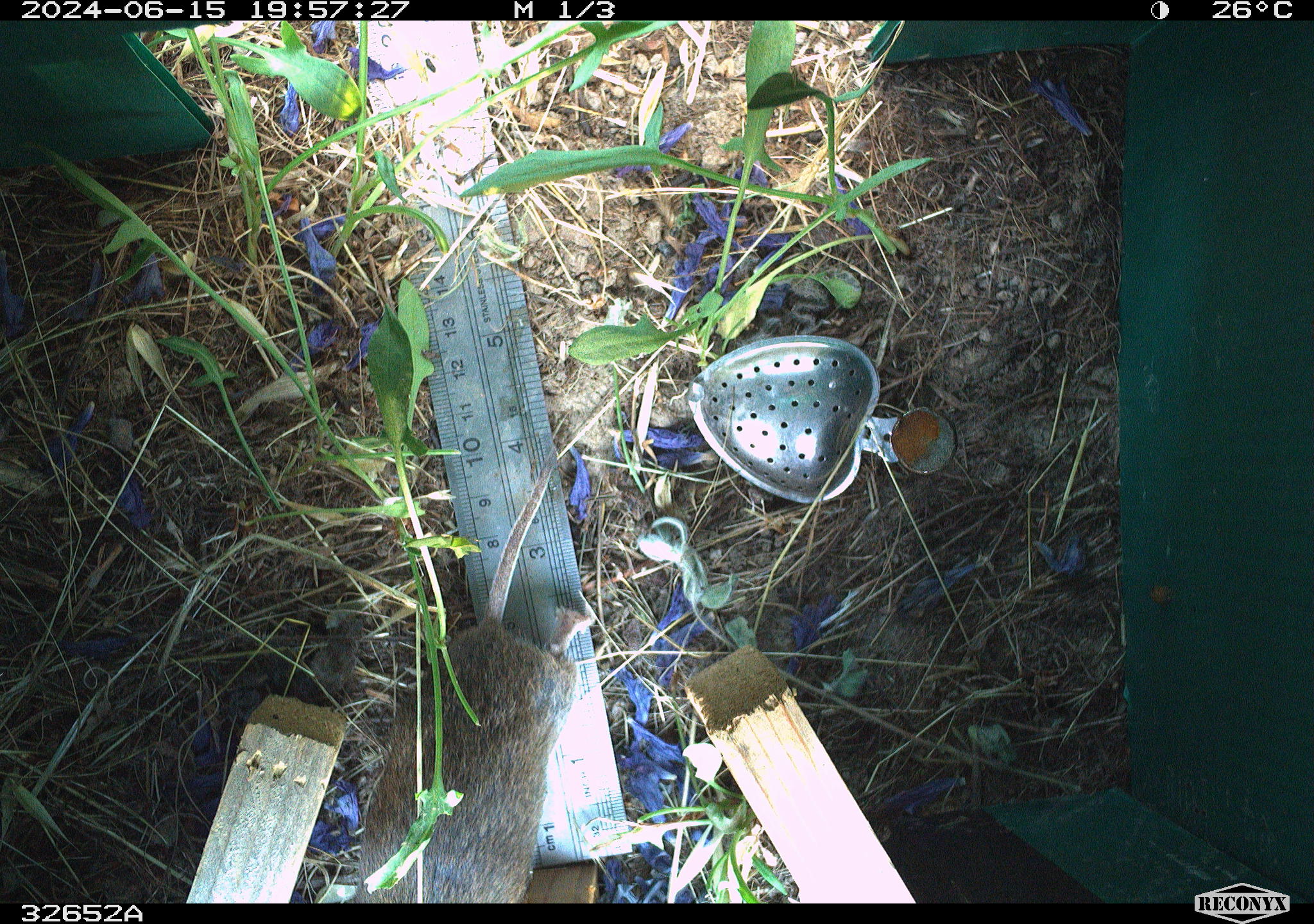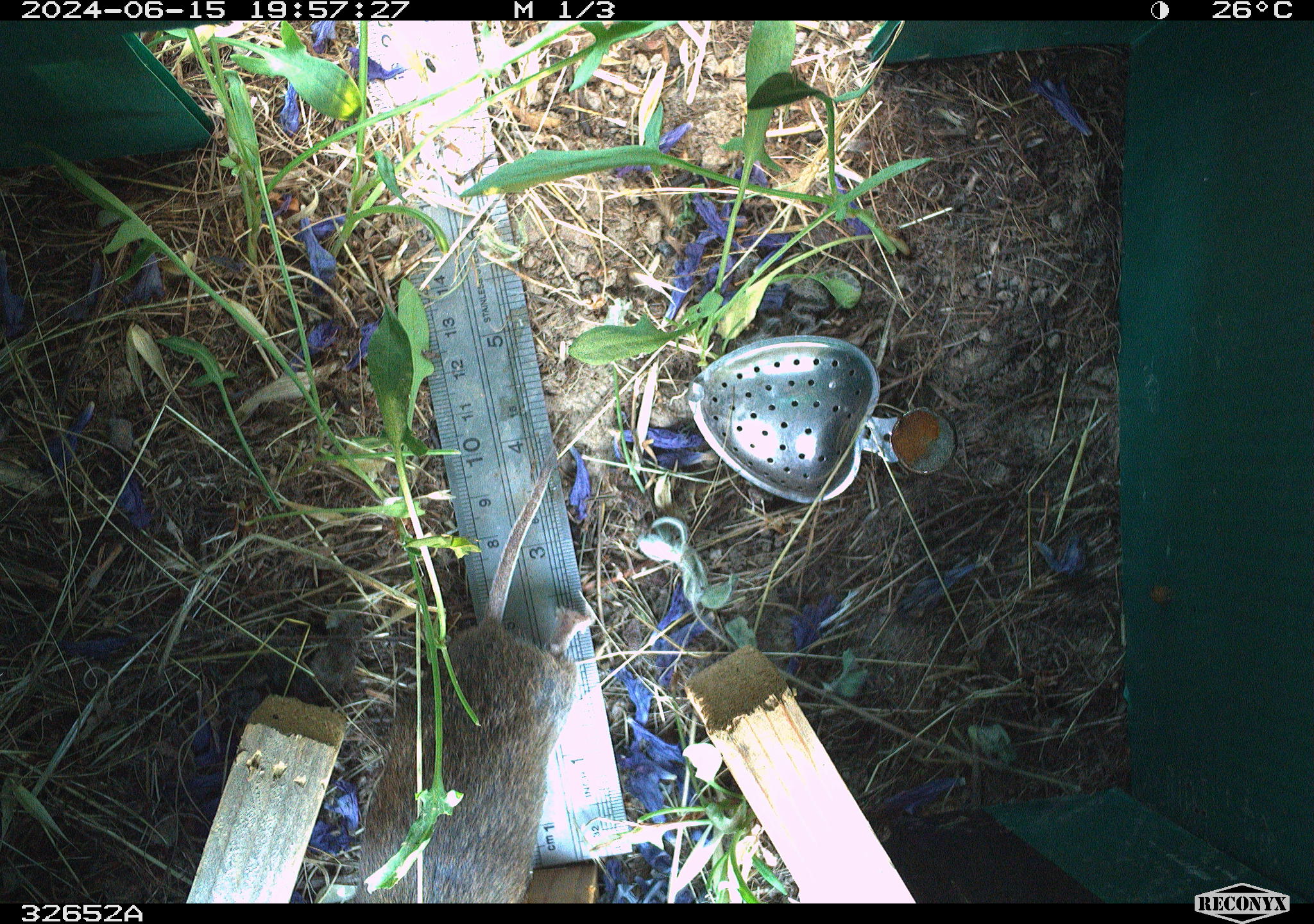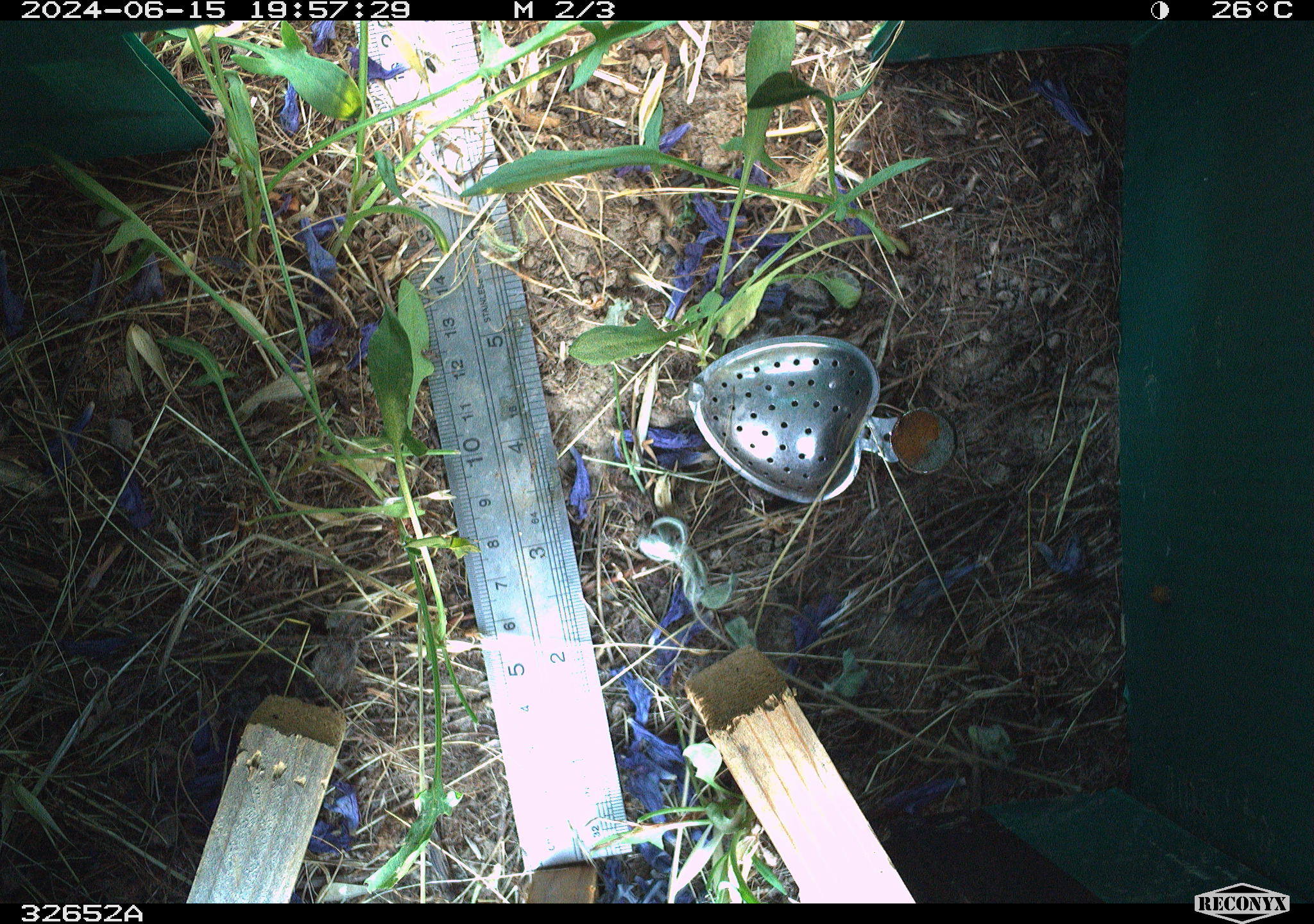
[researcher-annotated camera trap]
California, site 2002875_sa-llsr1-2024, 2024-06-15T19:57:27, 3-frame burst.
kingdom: Animalia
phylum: Chordata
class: Mammalia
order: Rodentia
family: Cricetidae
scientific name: Arvicolinae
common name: voles, lemmings, and muskrats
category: arvicolinae subfamily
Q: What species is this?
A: Arvicolinae subfamily (voles, lemmings, and muskrats) (Arvicolinae).